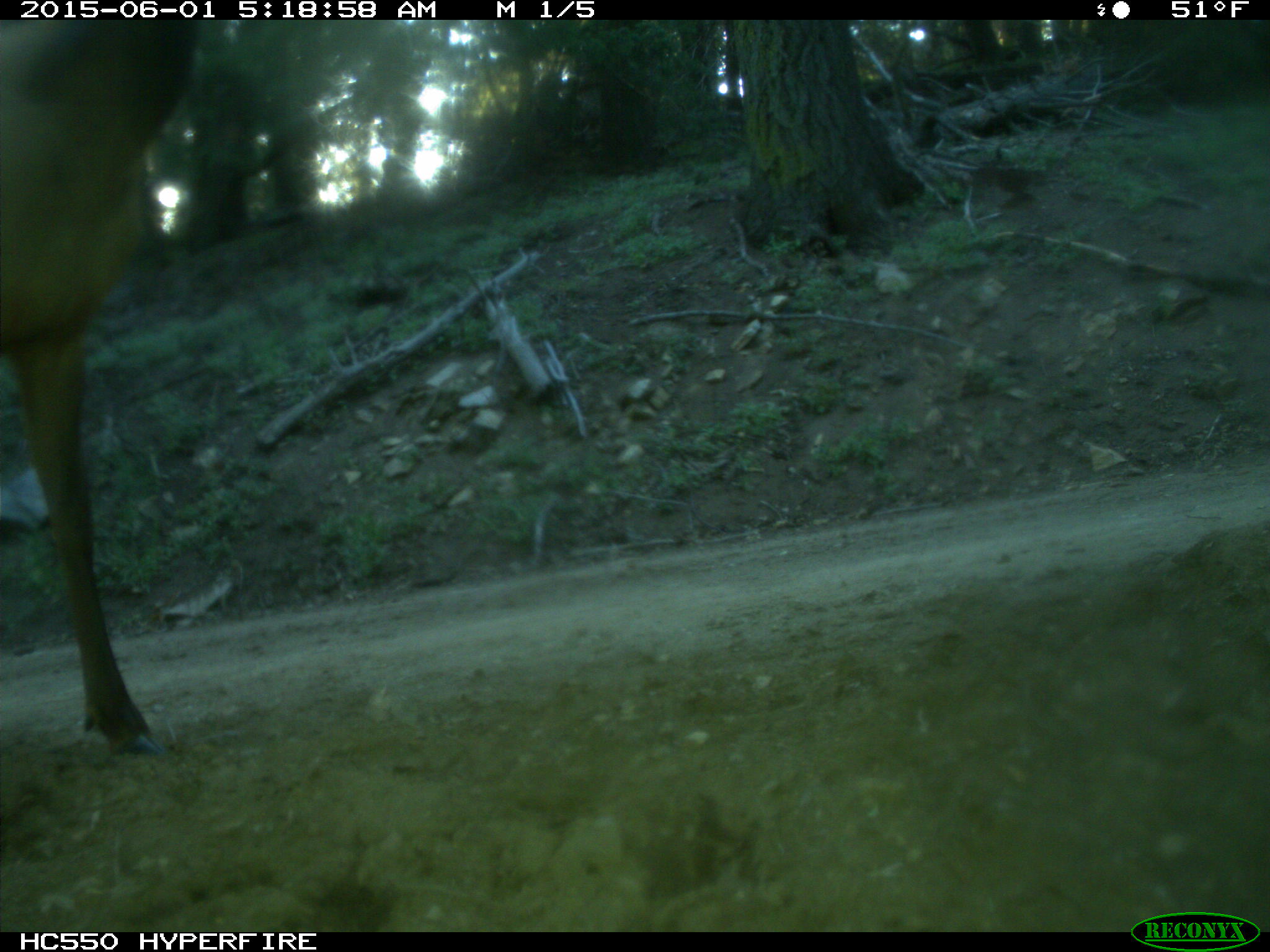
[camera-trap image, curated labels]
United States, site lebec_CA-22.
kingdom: Animalia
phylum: Chordata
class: Mammalia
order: Artiodactyla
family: Cervidae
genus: Cervus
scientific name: Cervus canadensis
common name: elk